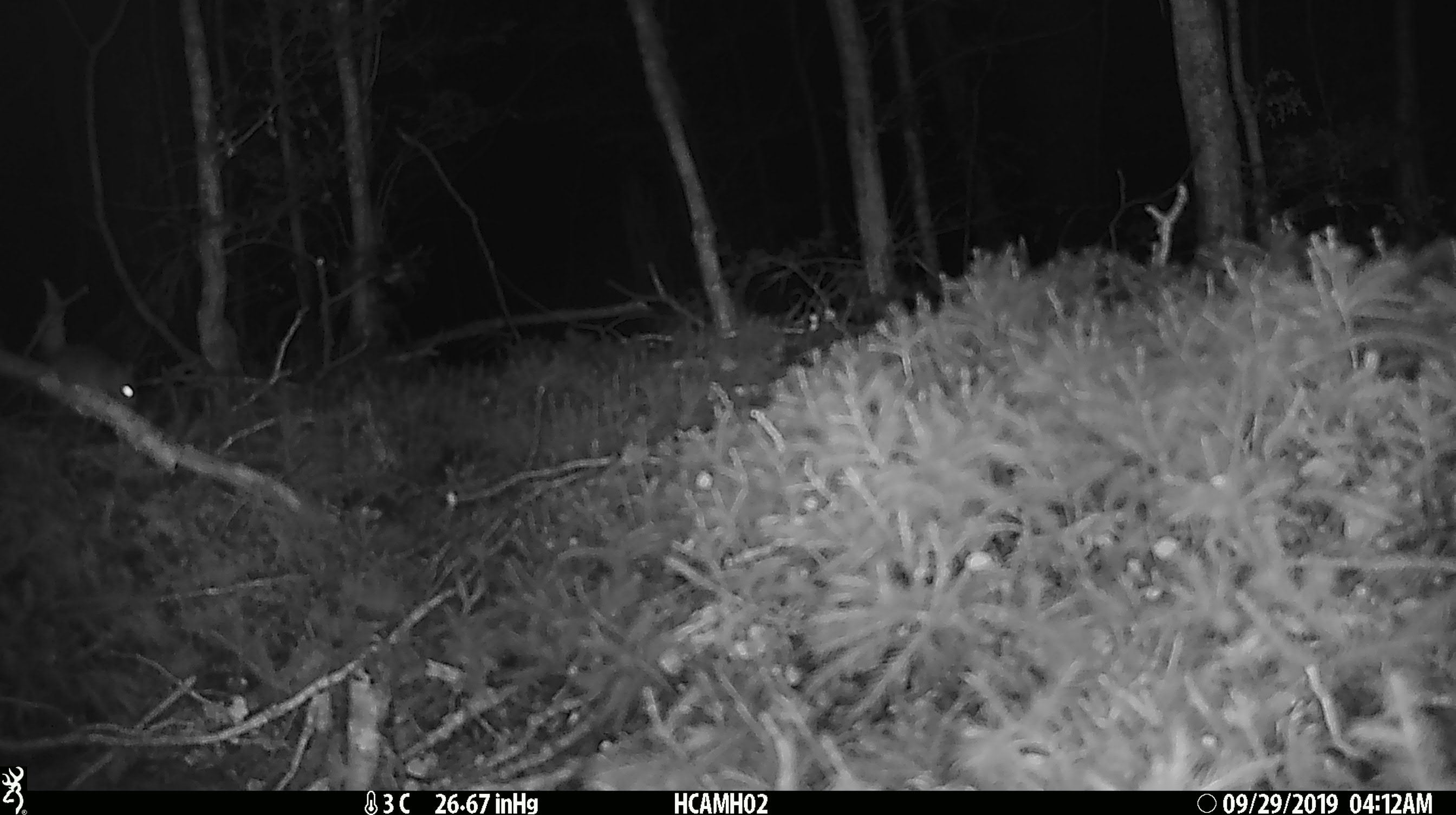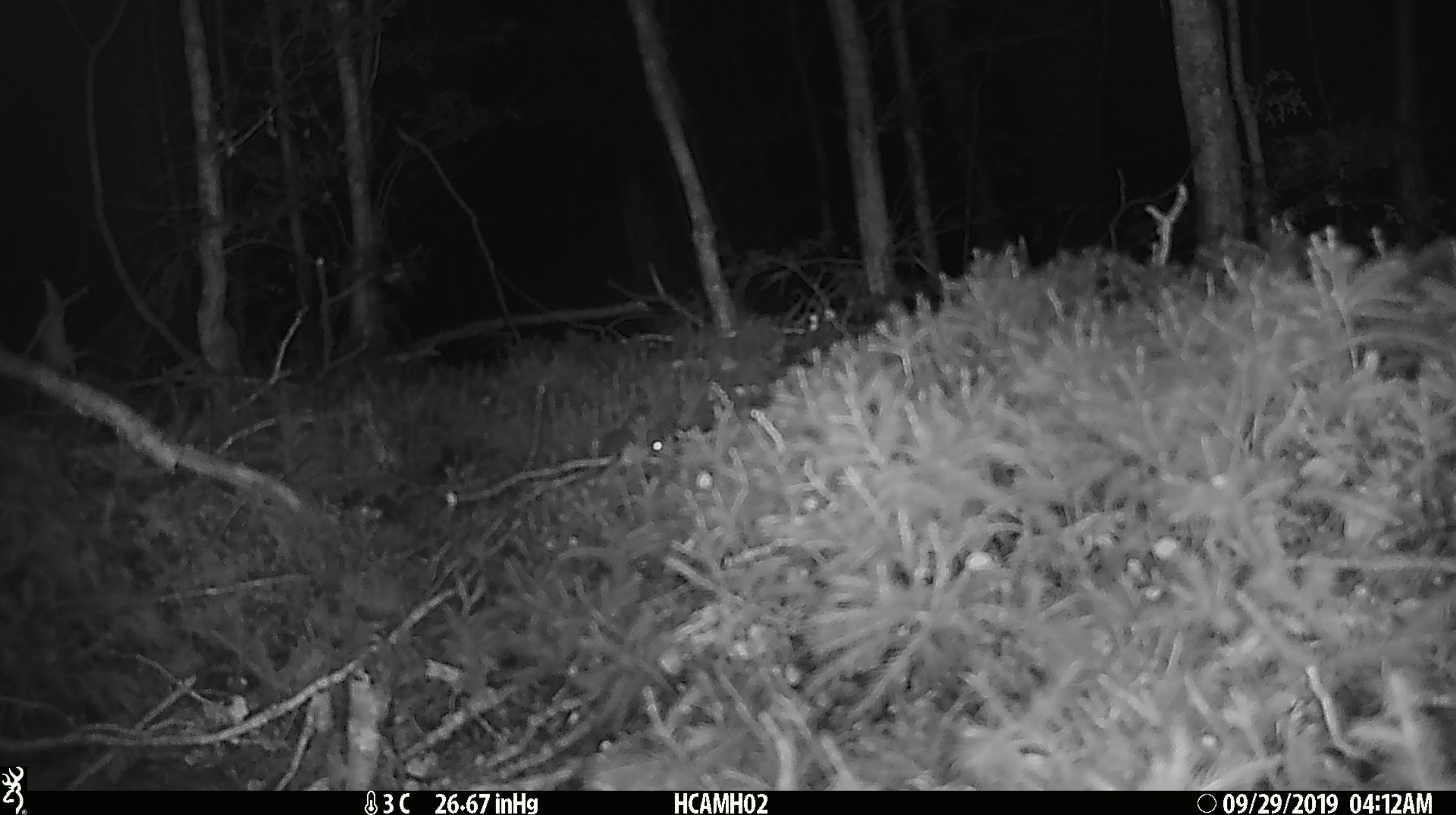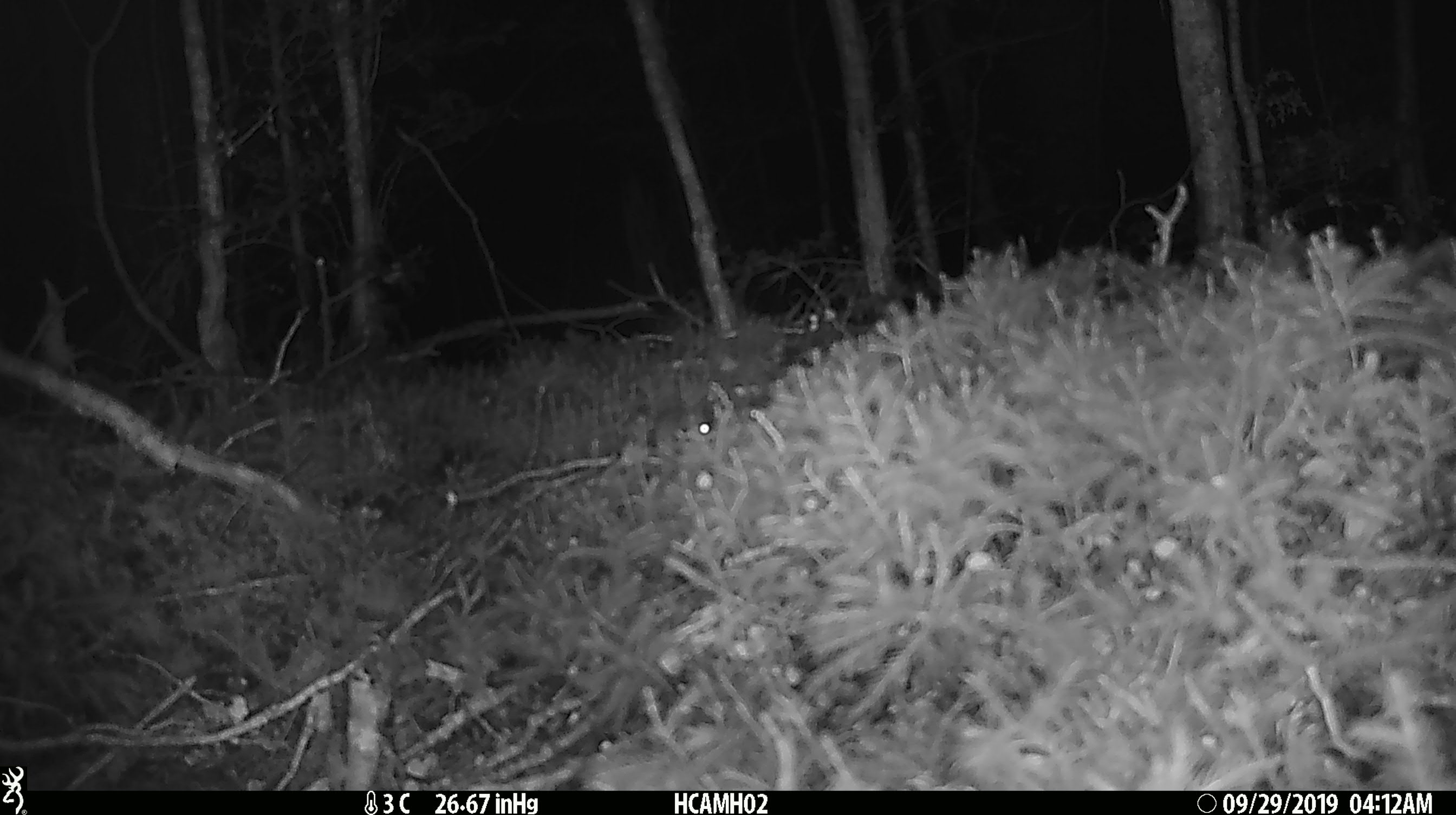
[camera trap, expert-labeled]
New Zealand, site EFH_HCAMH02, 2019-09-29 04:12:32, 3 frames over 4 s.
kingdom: Animalia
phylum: Chordata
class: Mammalia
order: Rodentia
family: Muridae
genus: Mus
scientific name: Mus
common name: mouse